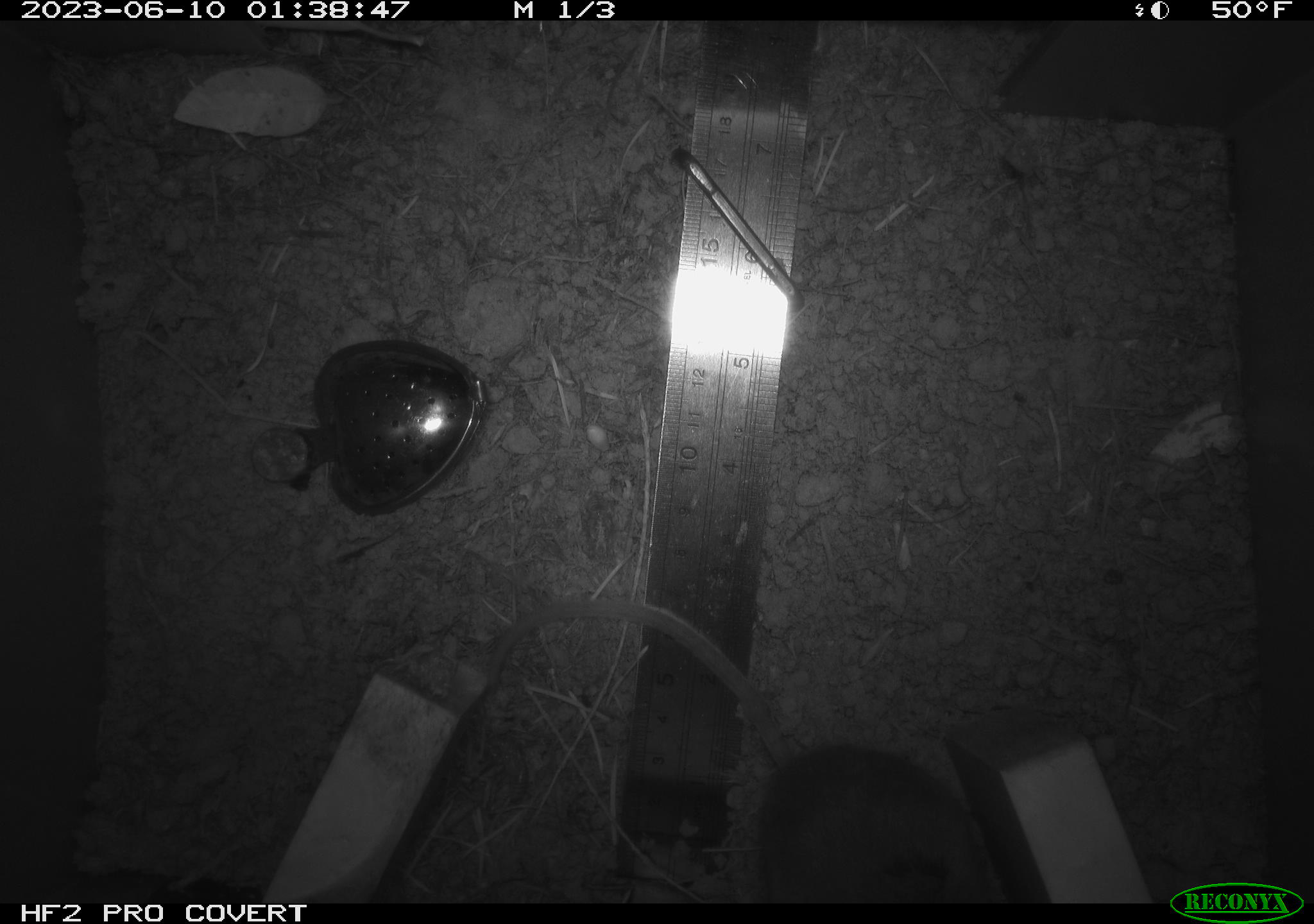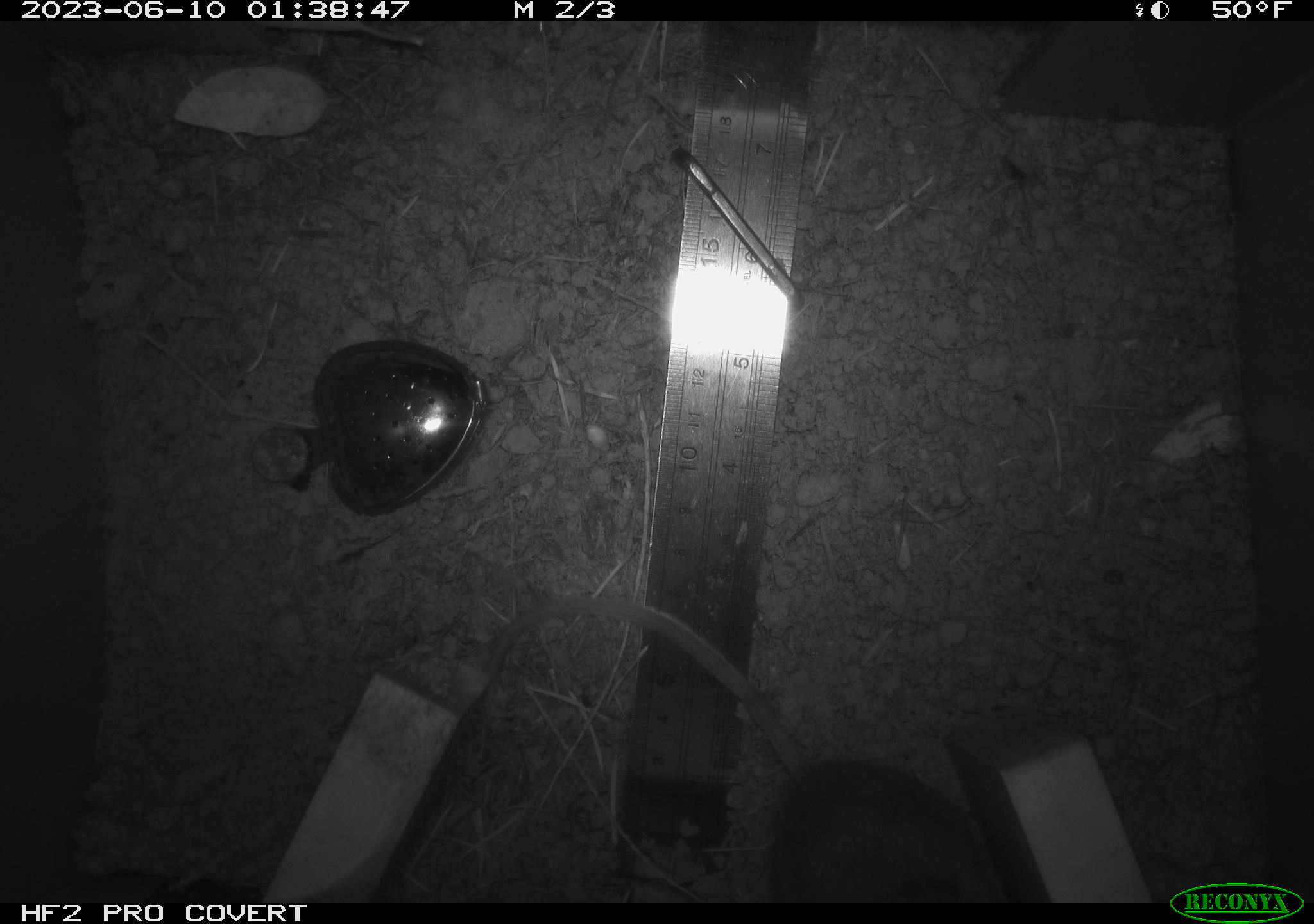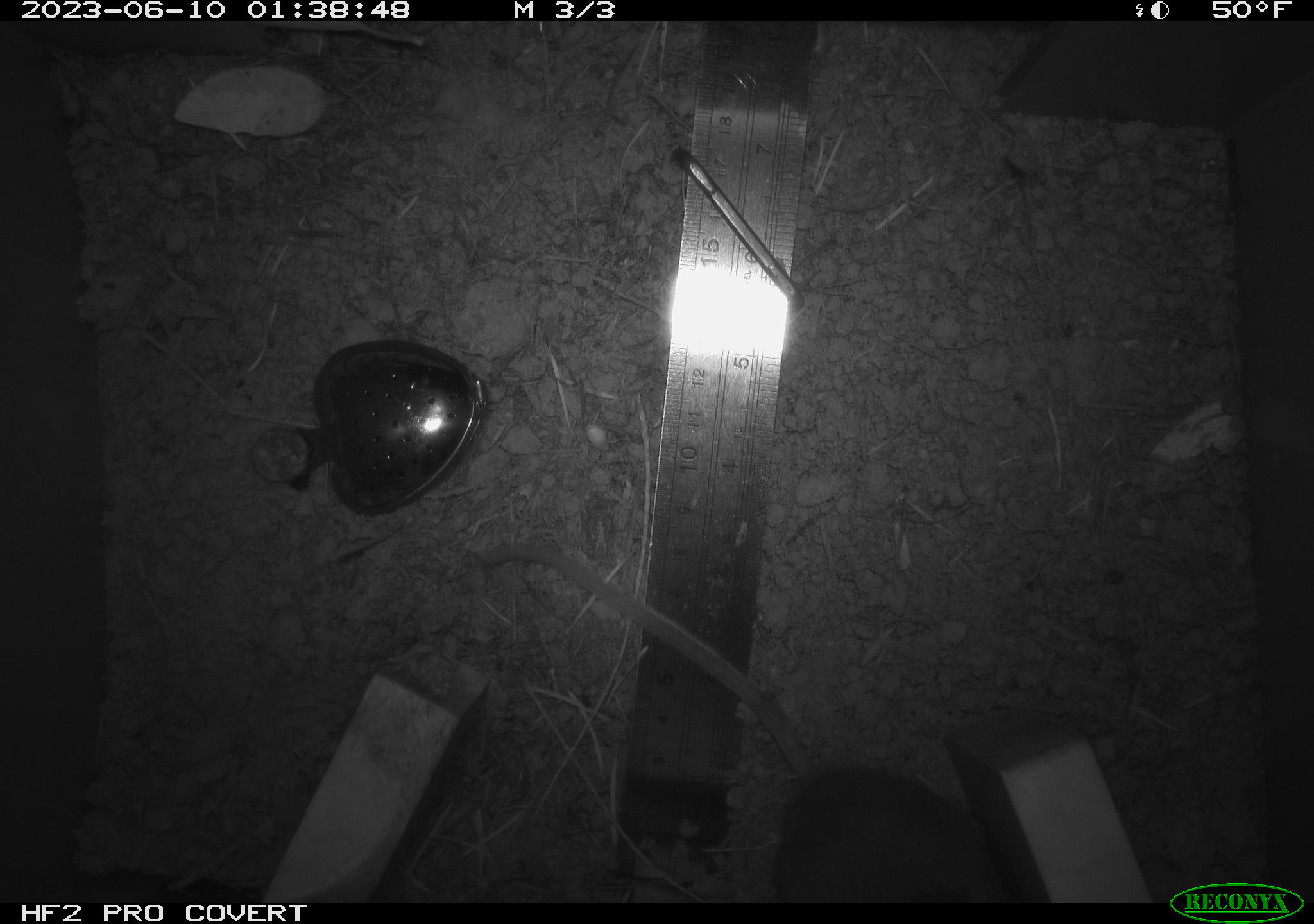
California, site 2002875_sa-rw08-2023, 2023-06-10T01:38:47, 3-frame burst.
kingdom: Animalia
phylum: Chordata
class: Mammalia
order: Rodentia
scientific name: Rodentia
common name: mouse species